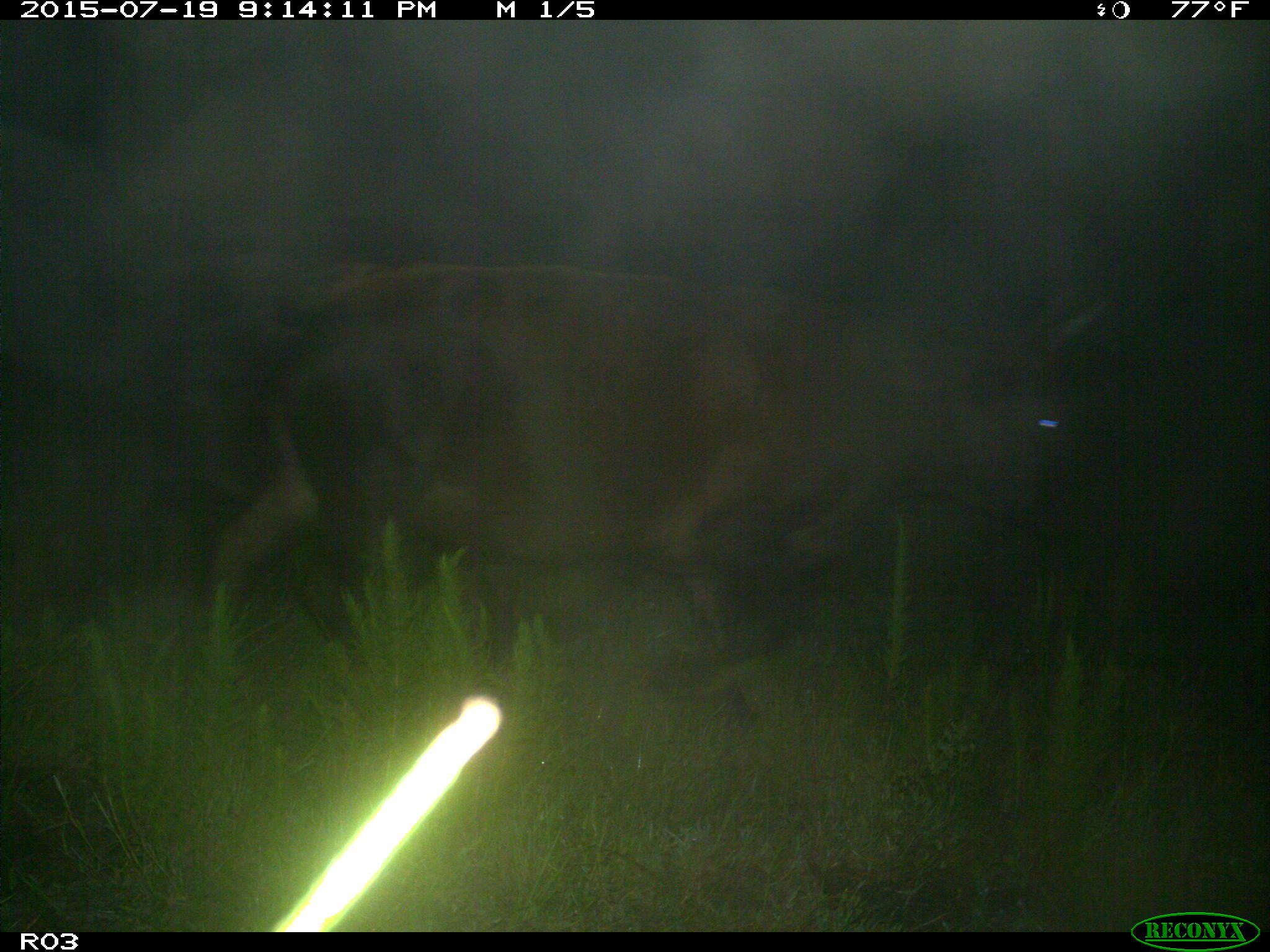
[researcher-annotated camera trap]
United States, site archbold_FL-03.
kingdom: Animalia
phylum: Chordata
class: Mammalia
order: Artiodactyla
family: Bovidae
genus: Bos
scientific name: Bos taurus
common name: domestic cow